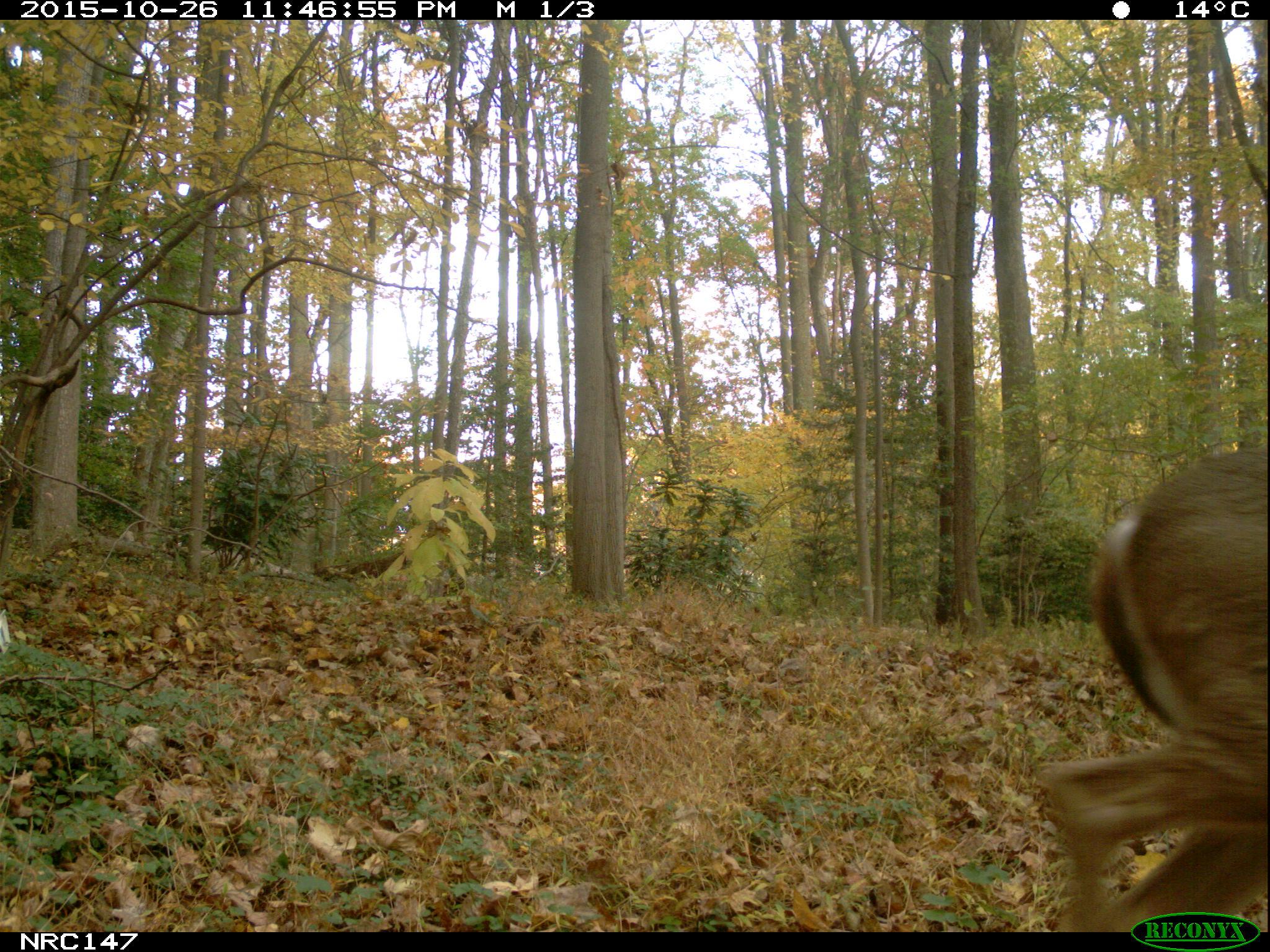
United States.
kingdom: Animalia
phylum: Chordata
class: Mammalia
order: Artiodactyla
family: Cervidae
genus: Odocoileus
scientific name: Odocoileus virginianus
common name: white-tailed deer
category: White Tailed Deer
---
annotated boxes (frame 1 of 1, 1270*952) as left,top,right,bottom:
White Tailed Deer: 1030,443,1269,934